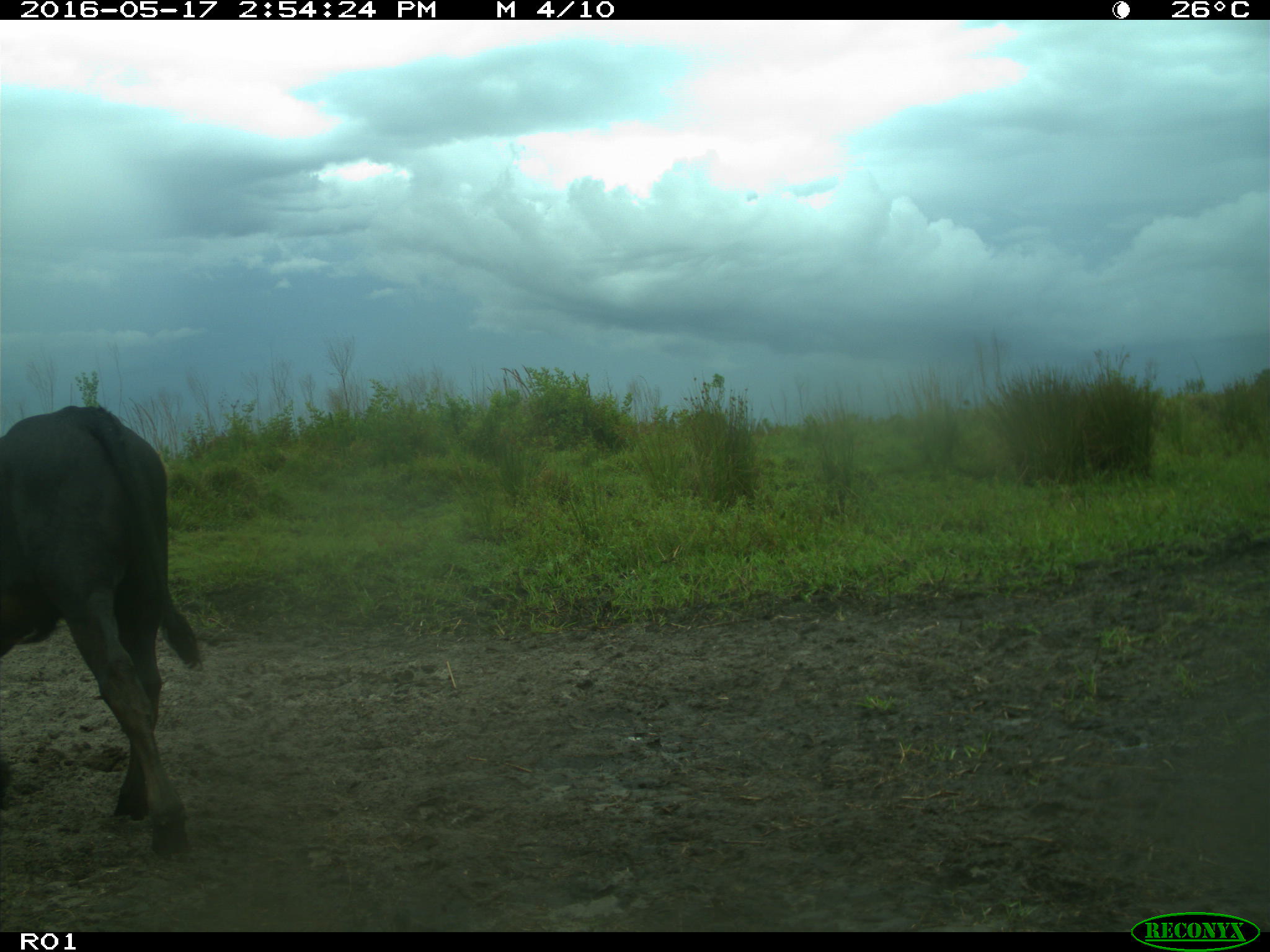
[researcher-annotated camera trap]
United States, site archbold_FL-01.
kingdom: Animalia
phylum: Chordata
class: Mammalia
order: Artiodactyla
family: Bovidae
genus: Bos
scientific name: Bos taurus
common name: domestic cow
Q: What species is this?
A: Bos taurus (domestic cow).